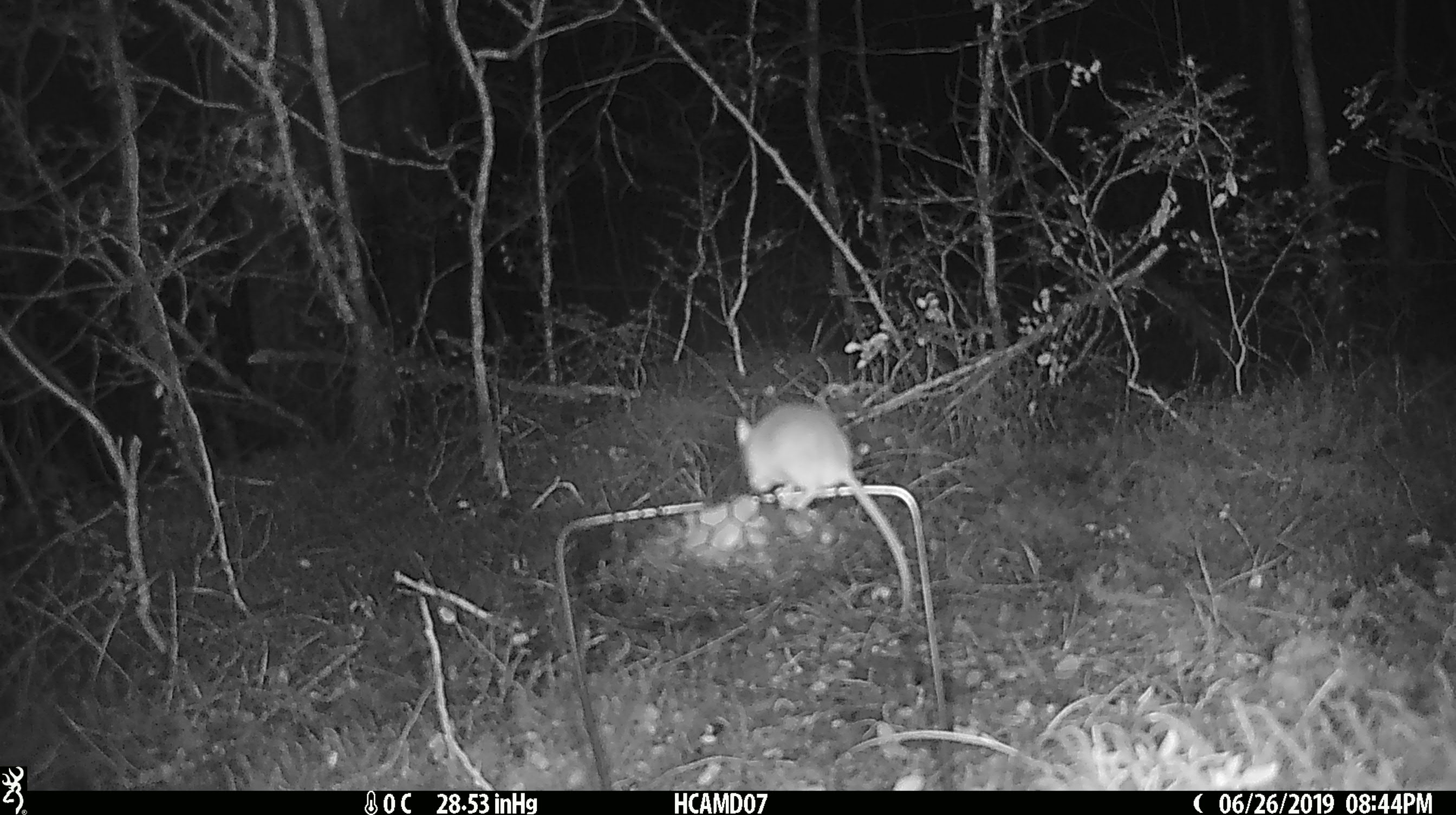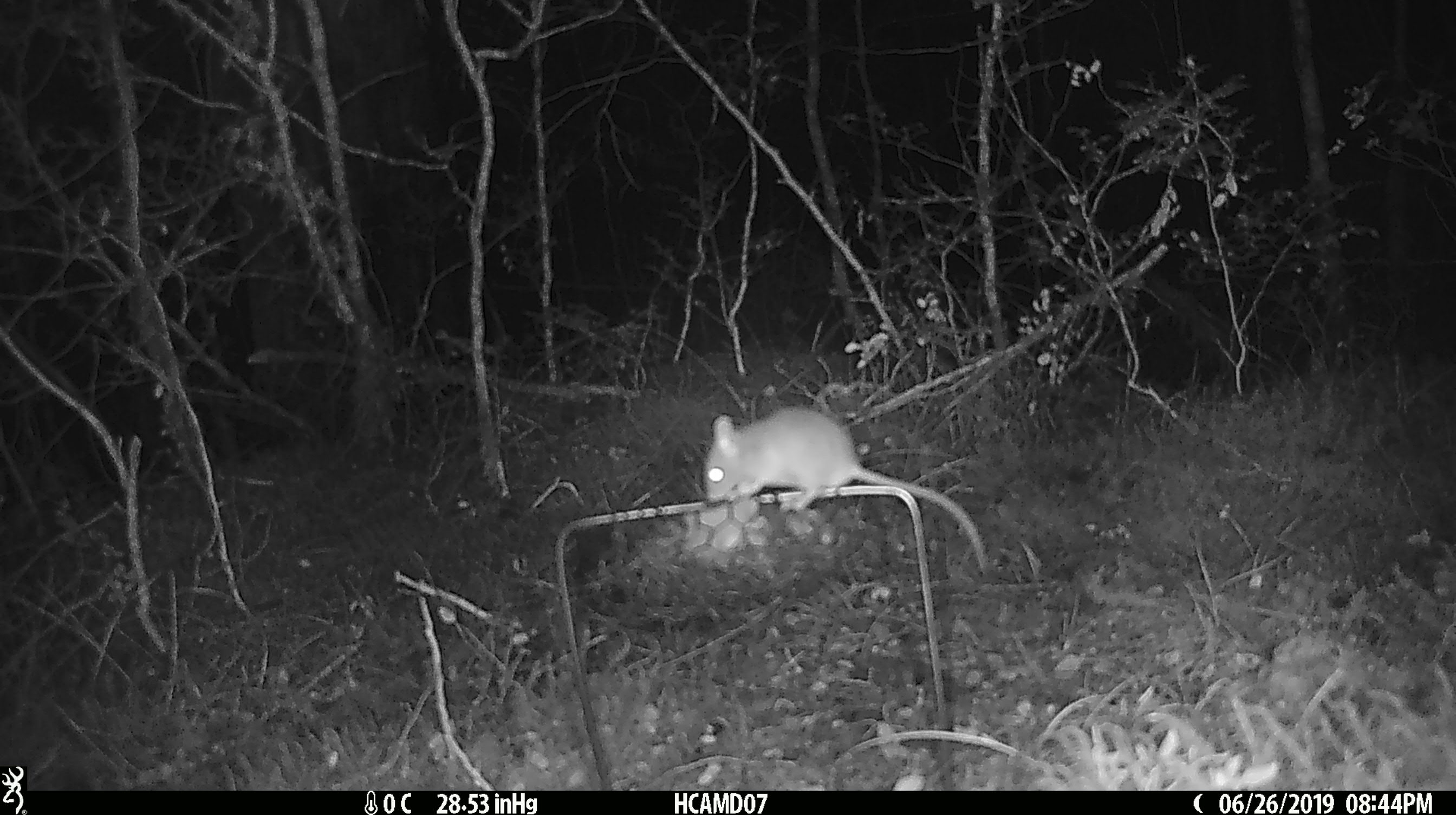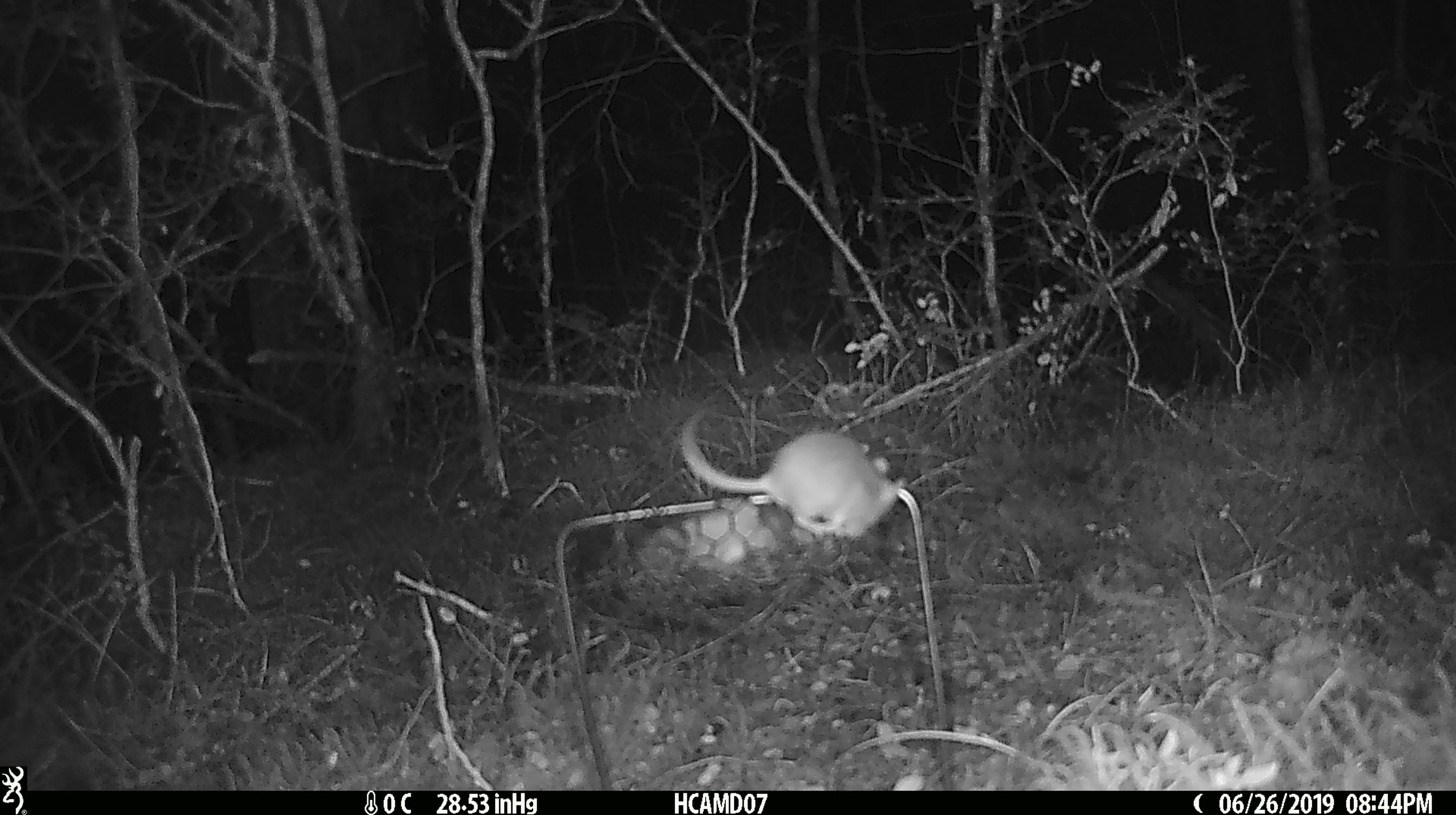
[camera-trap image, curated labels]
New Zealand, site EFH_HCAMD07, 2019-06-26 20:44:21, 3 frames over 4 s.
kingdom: Animalia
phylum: Chordata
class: Mammalia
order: Rodentia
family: Muridae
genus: Mus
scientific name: Mus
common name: mouse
Mouse (Mus).